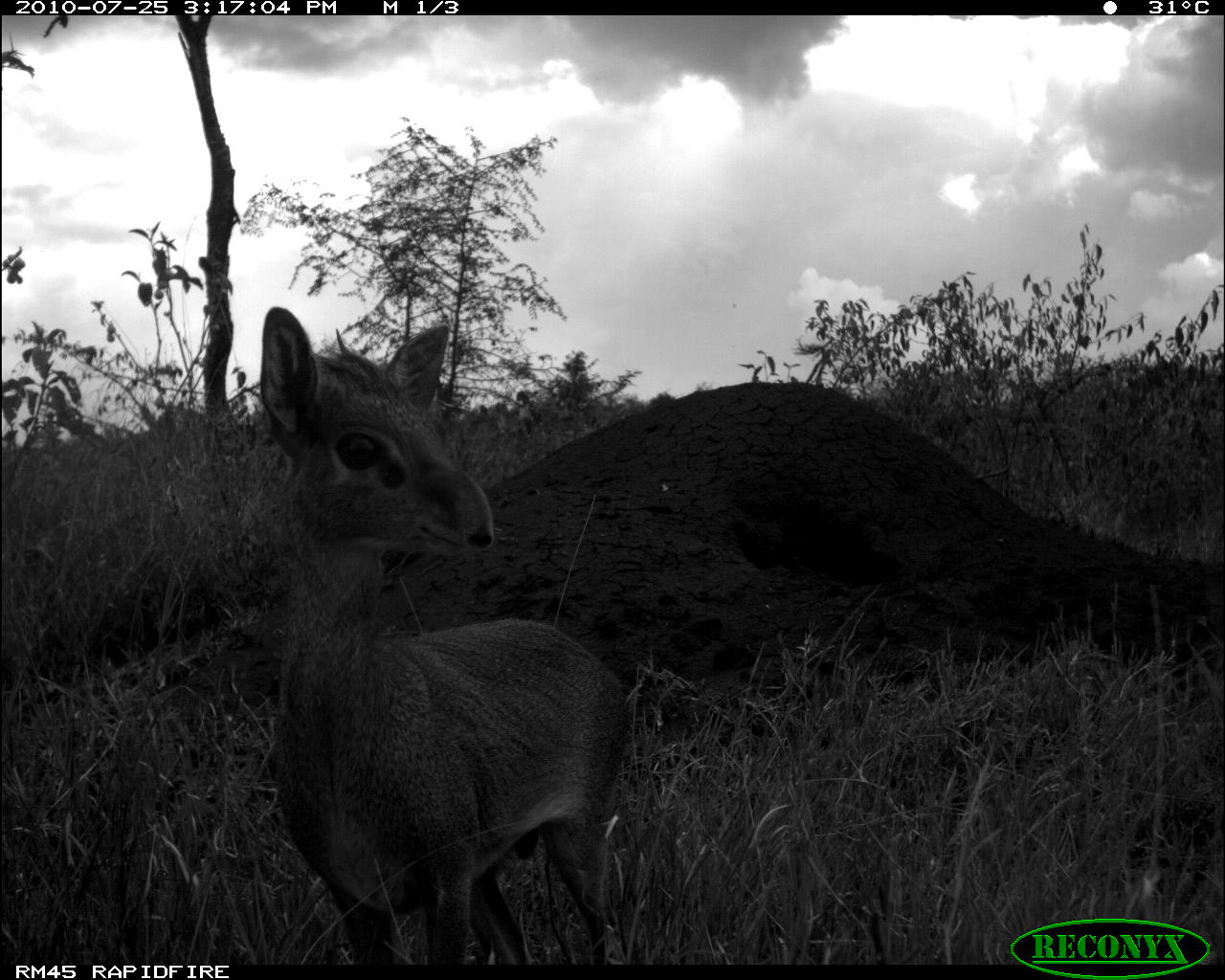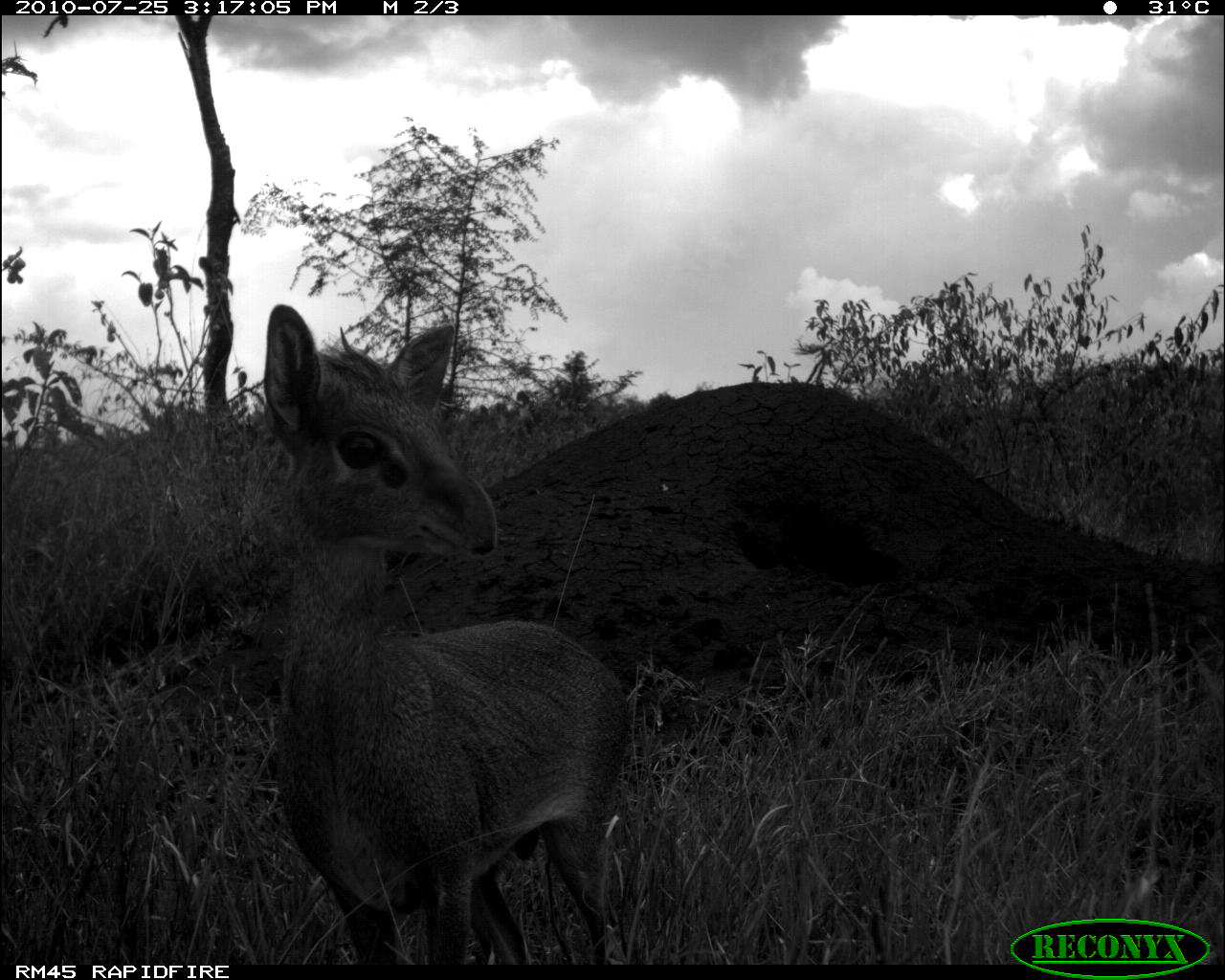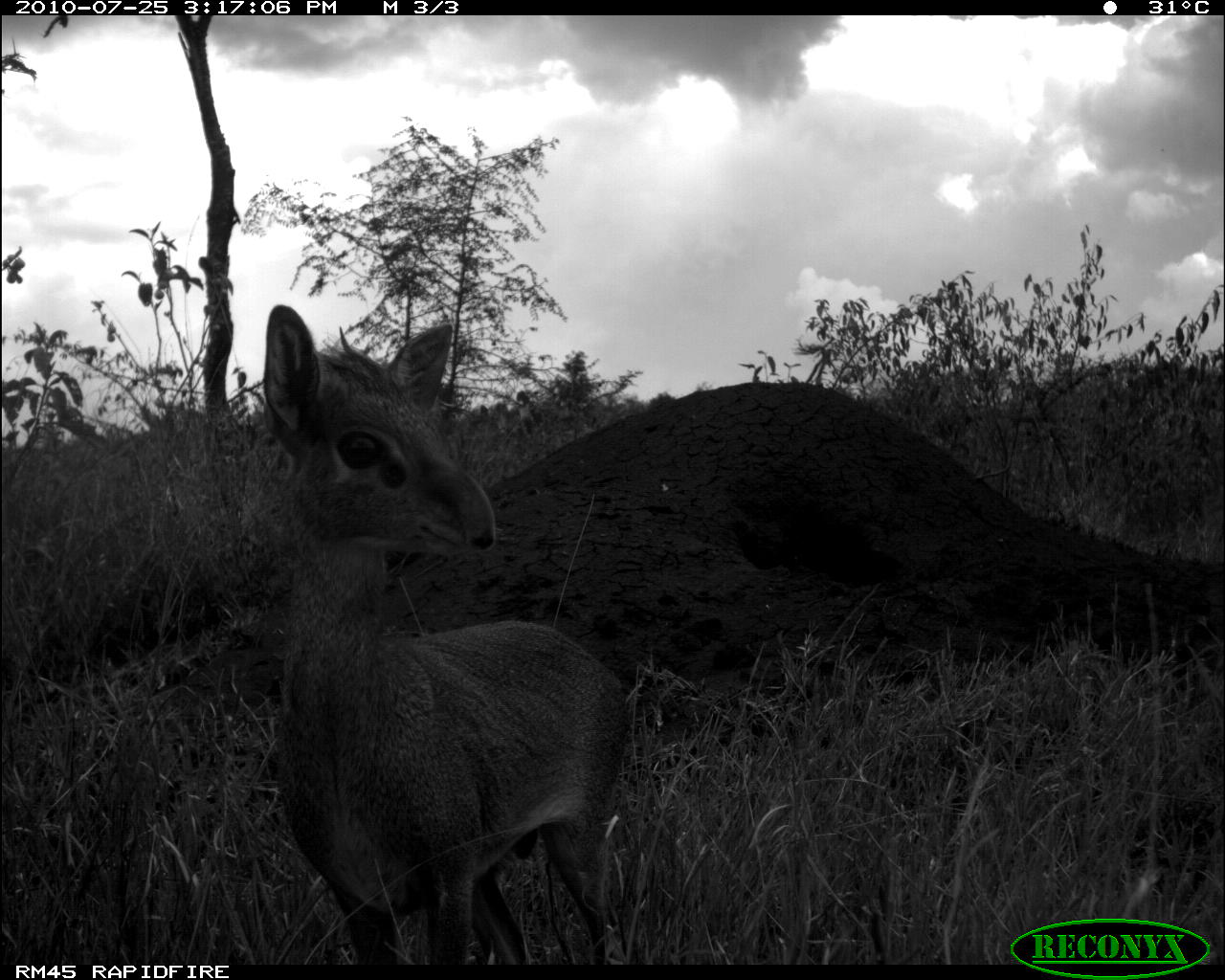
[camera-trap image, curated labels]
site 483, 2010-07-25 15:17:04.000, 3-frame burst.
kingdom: Animalia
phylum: Chordata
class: Mammalia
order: Artiodactyla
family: Bovidae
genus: Madoqua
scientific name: Madoqua guentheri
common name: günther's dik-dik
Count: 1.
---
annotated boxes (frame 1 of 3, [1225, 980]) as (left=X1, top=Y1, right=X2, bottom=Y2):
madoqua guentheri: (left=254, top=302, right=632, bottom=962)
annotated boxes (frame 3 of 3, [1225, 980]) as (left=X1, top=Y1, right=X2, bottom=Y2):
madoqua guentheri: (left=259, top=303, right=632, bottom=962)